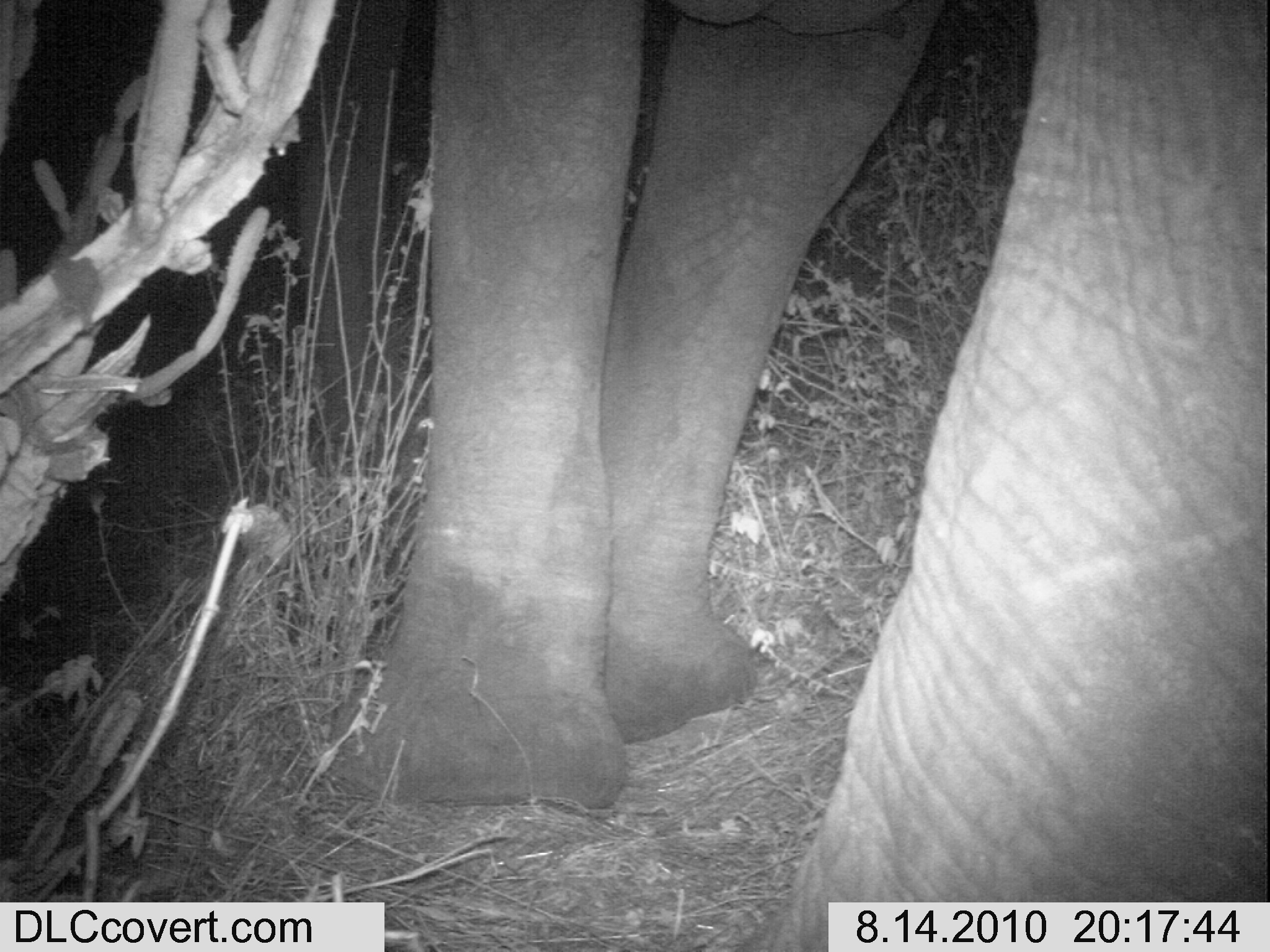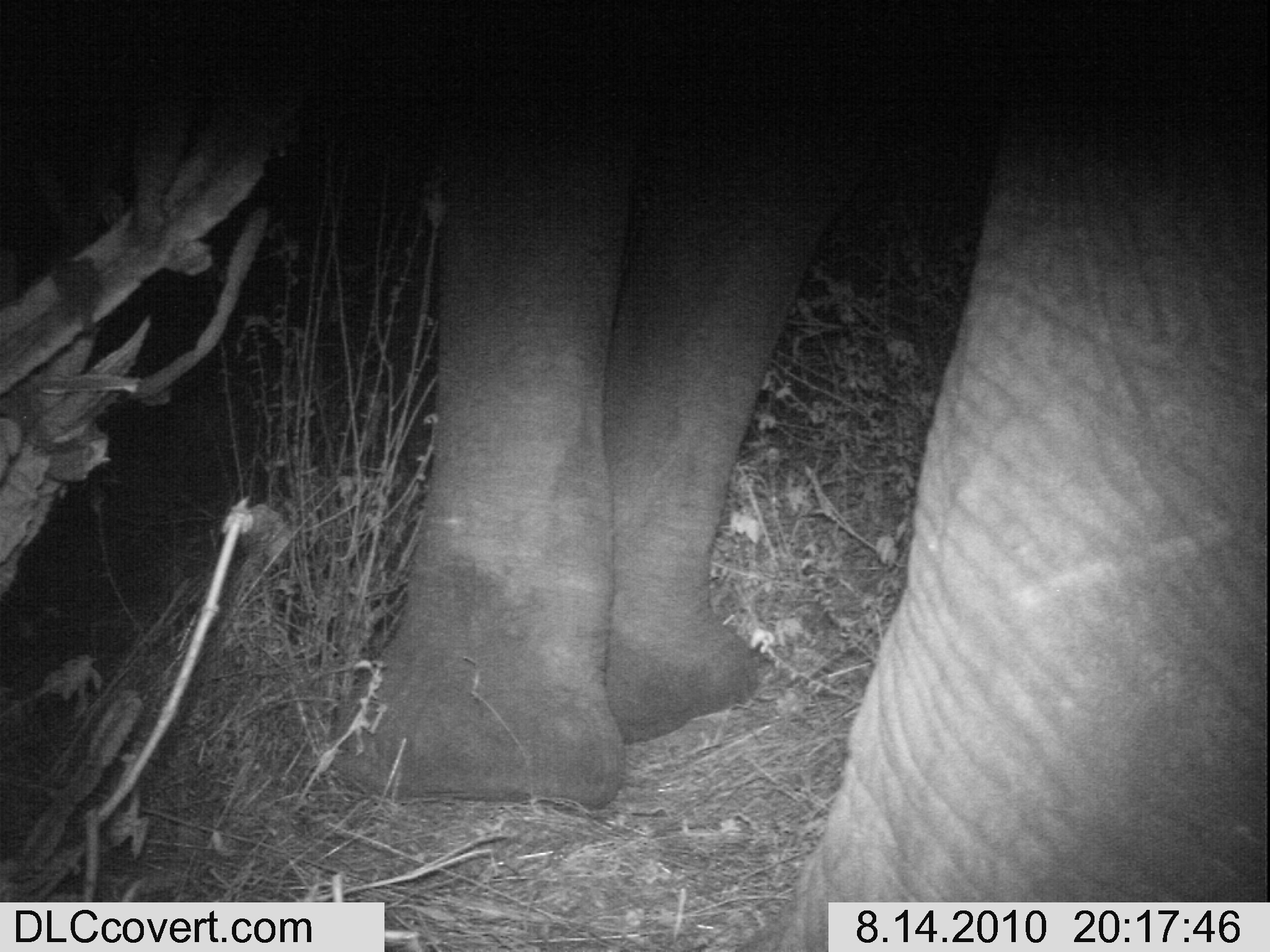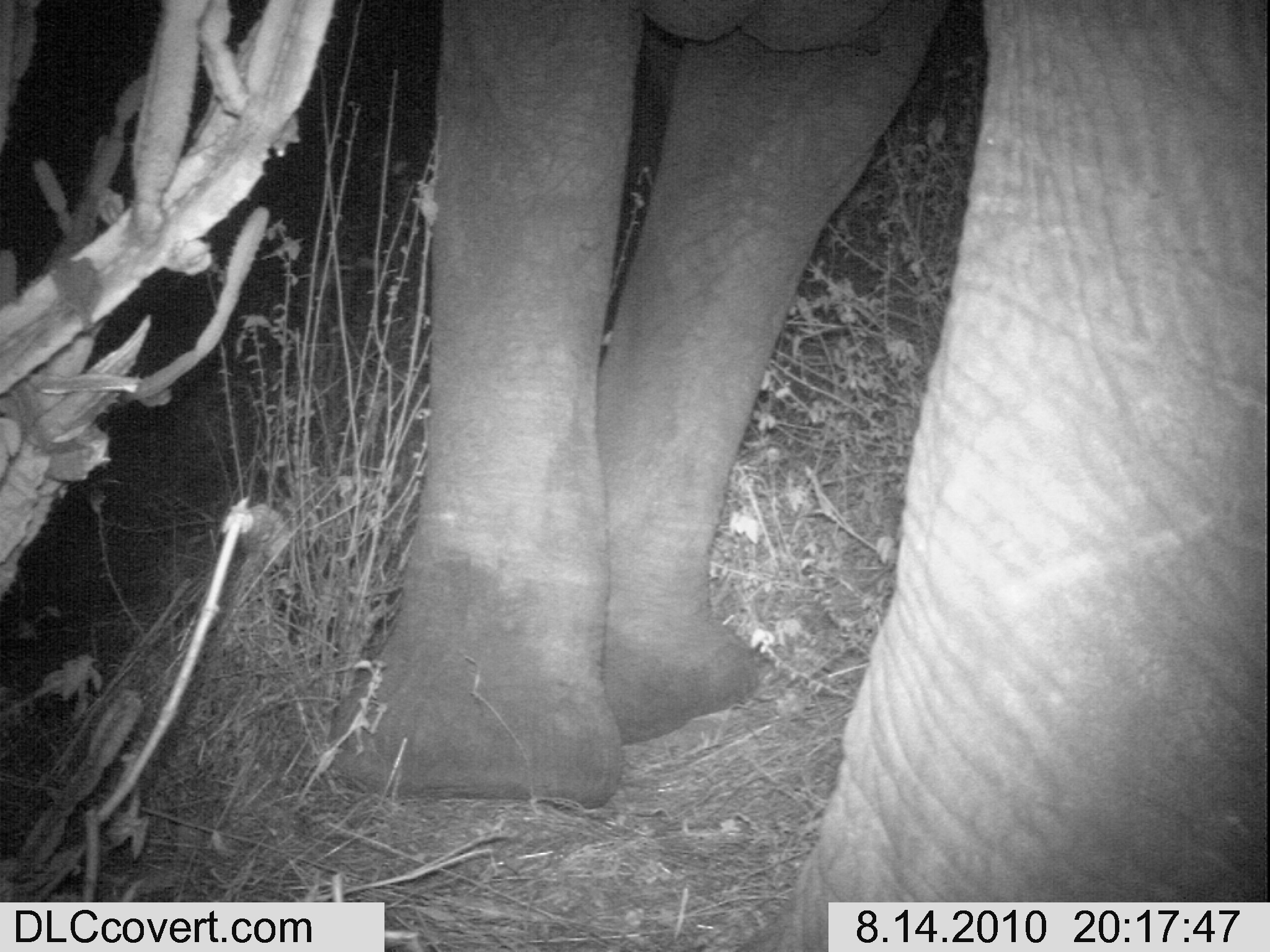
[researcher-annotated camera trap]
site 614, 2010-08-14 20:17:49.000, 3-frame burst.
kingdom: Animalia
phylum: Chordata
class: Mammalia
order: Proboscidea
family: Elephantidae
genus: Loxodonta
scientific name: Loxodonta africana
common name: african bush elephant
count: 1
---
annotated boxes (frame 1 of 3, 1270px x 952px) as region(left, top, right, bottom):
loxodonta africana: region(293, 0, 1265, 951)